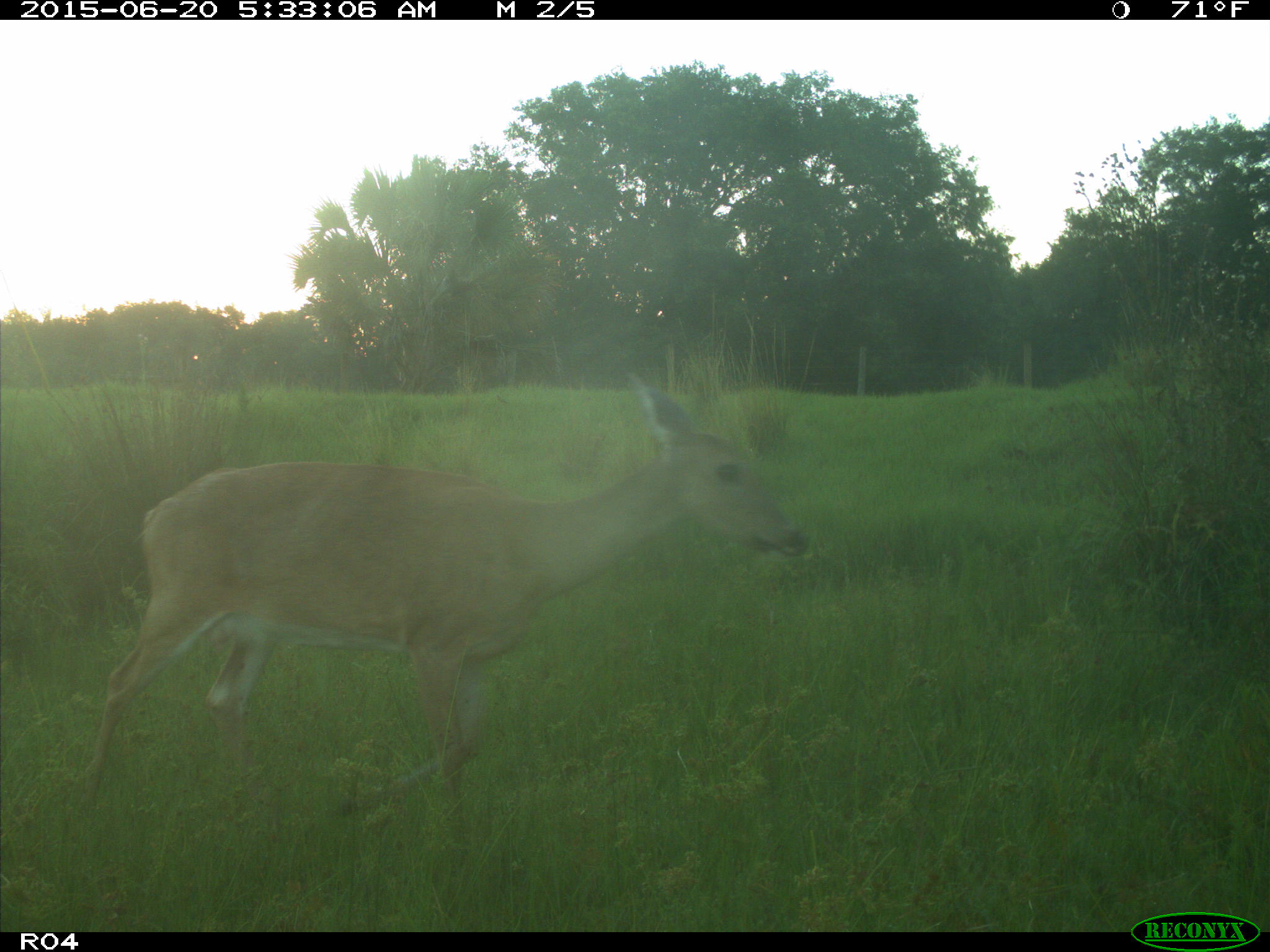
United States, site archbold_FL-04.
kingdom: Animalia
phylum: Chordata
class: Mammalia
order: Artiodactyla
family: Cervidae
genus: Odocoileus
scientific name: Odocoileus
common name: deer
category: unidentified deer